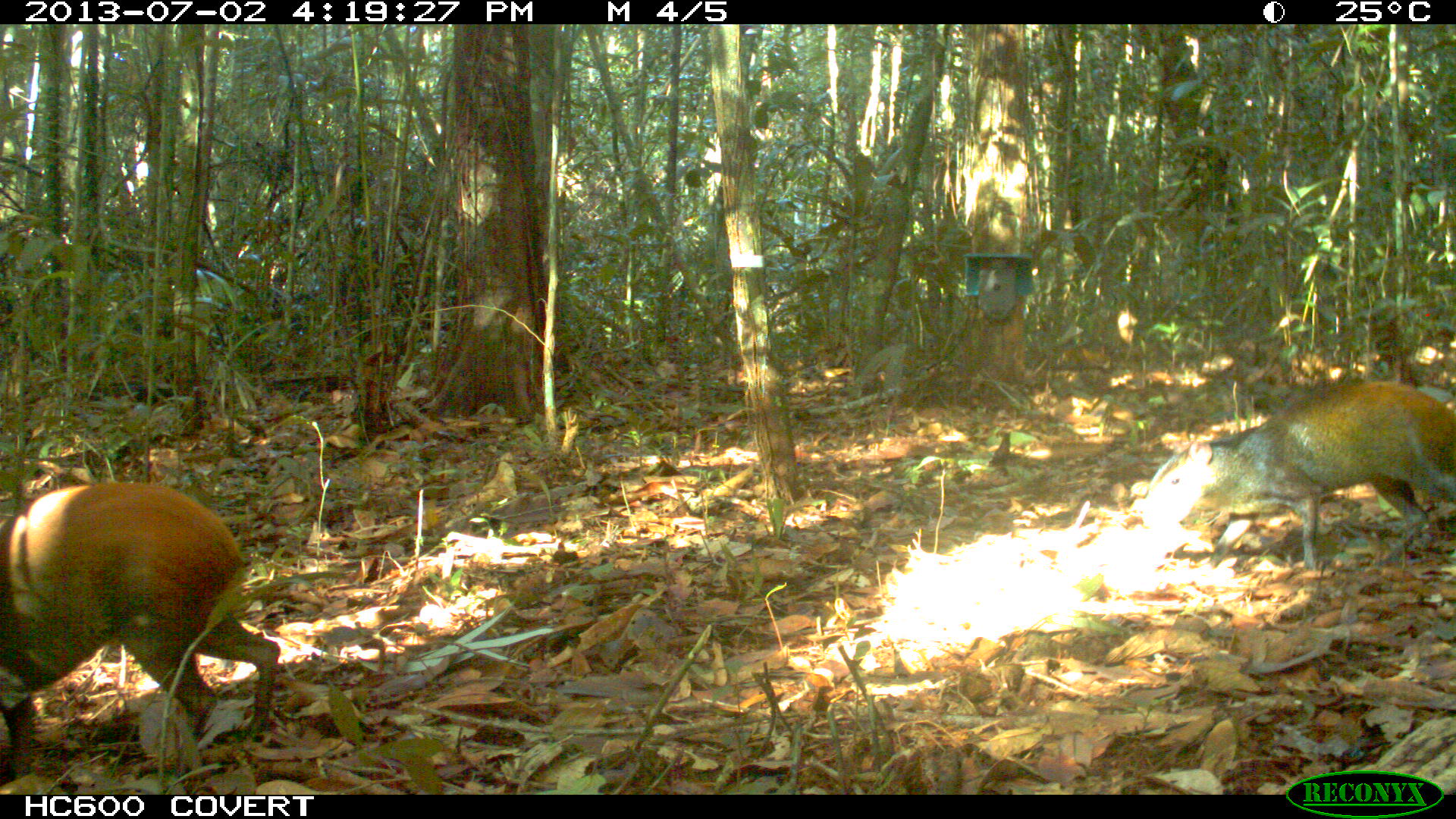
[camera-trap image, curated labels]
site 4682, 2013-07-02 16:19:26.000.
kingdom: Animalia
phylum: Chordata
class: Mammalia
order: Rodentia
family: Dasyproctidae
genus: Dasyprocta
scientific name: Dasyprocta leporina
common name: red-rumped agouti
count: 2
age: adult